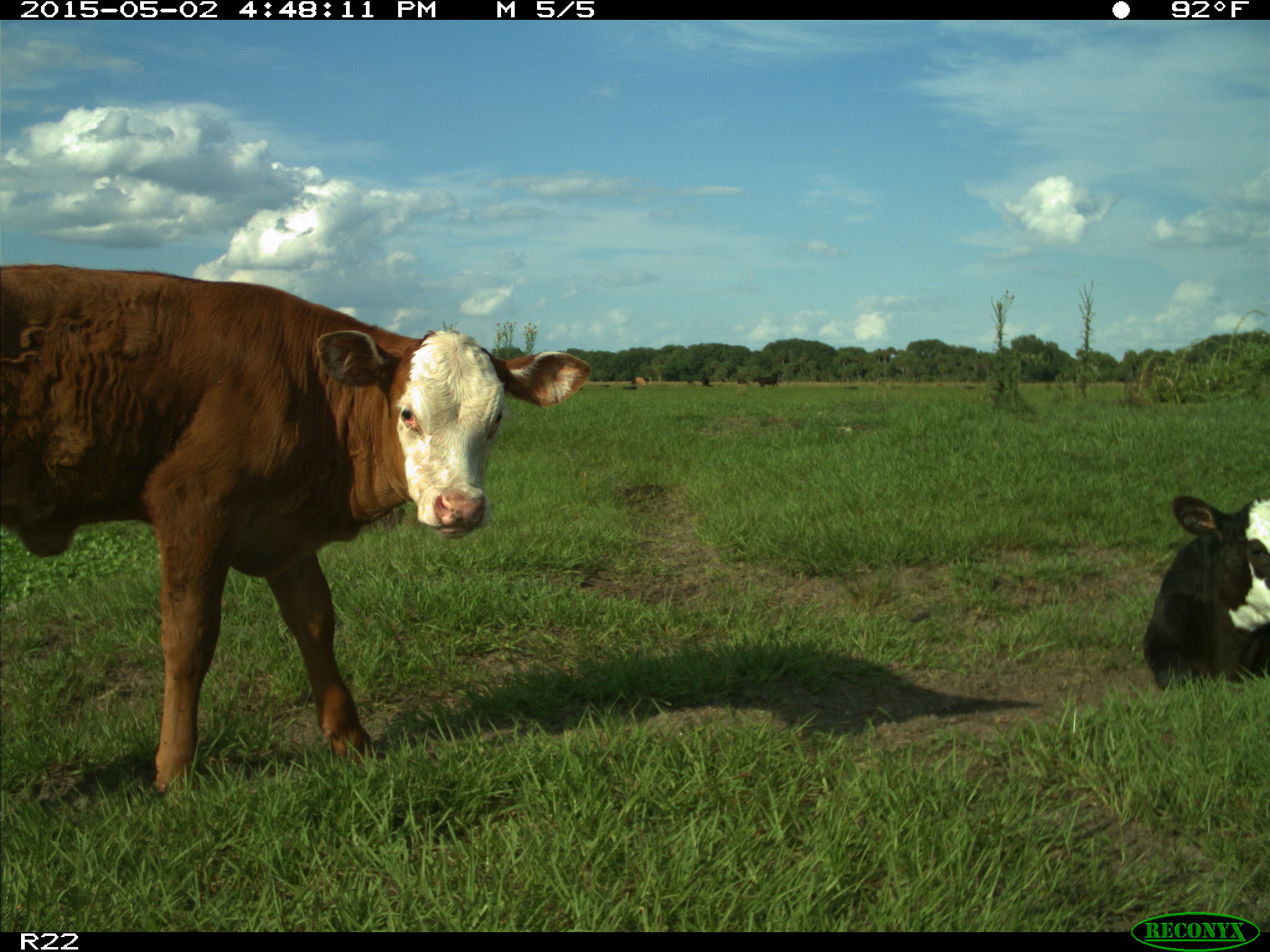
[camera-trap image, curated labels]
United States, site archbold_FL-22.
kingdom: Animalia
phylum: Chordata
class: Mammalia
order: Artiodactyla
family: Bovidae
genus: Bos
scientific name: Bos taurus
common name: domestic cow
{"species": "Bos taurus (domestic cow)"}